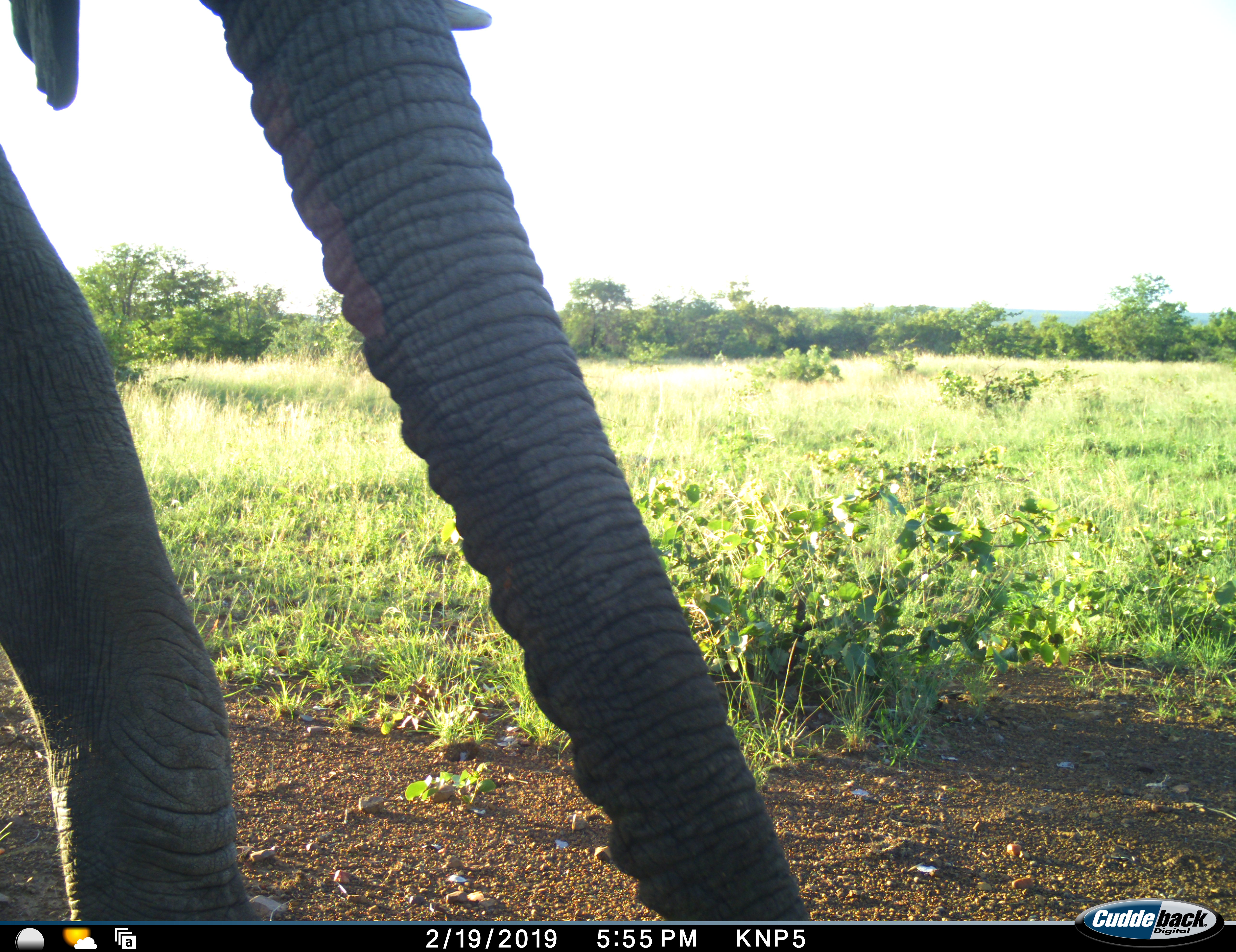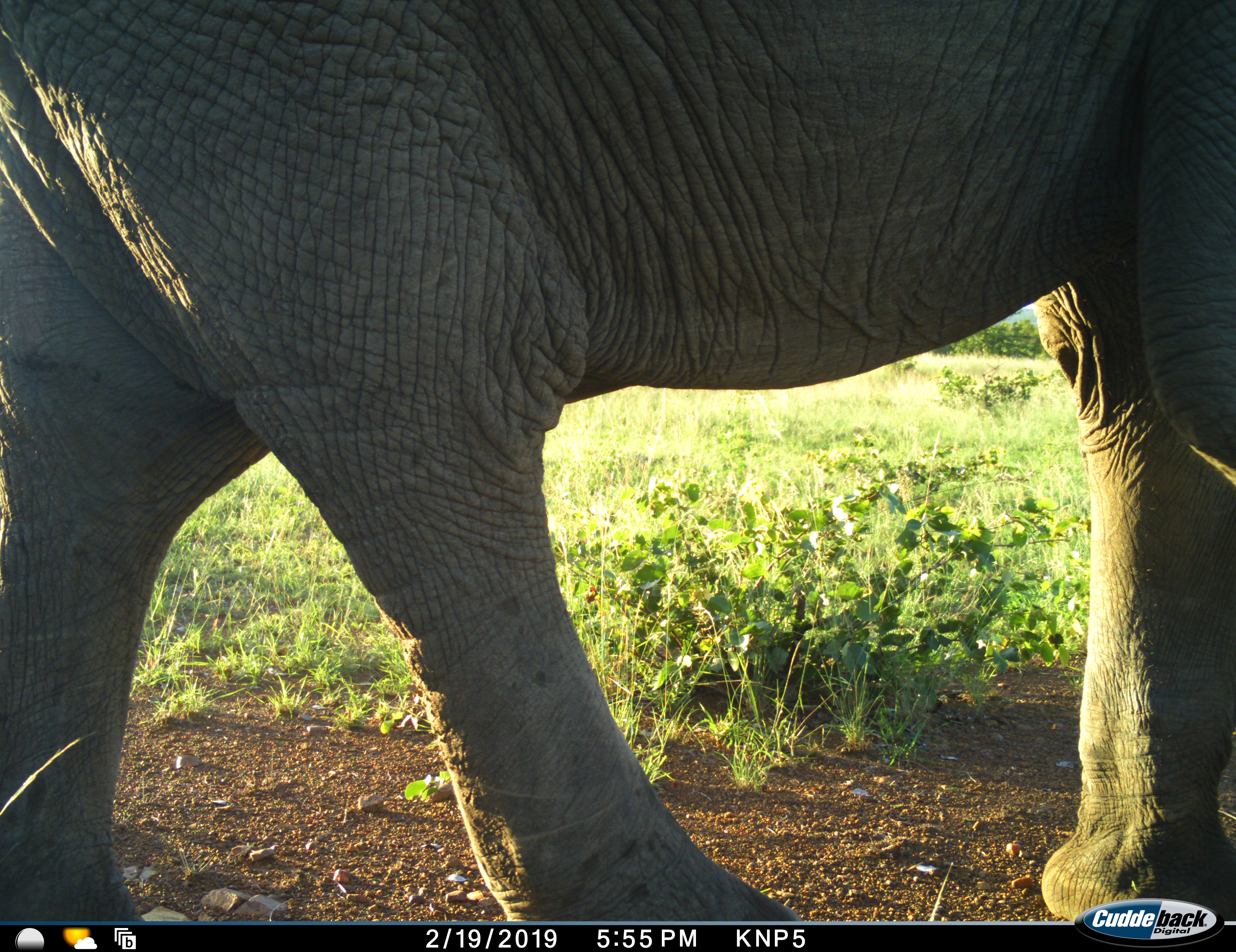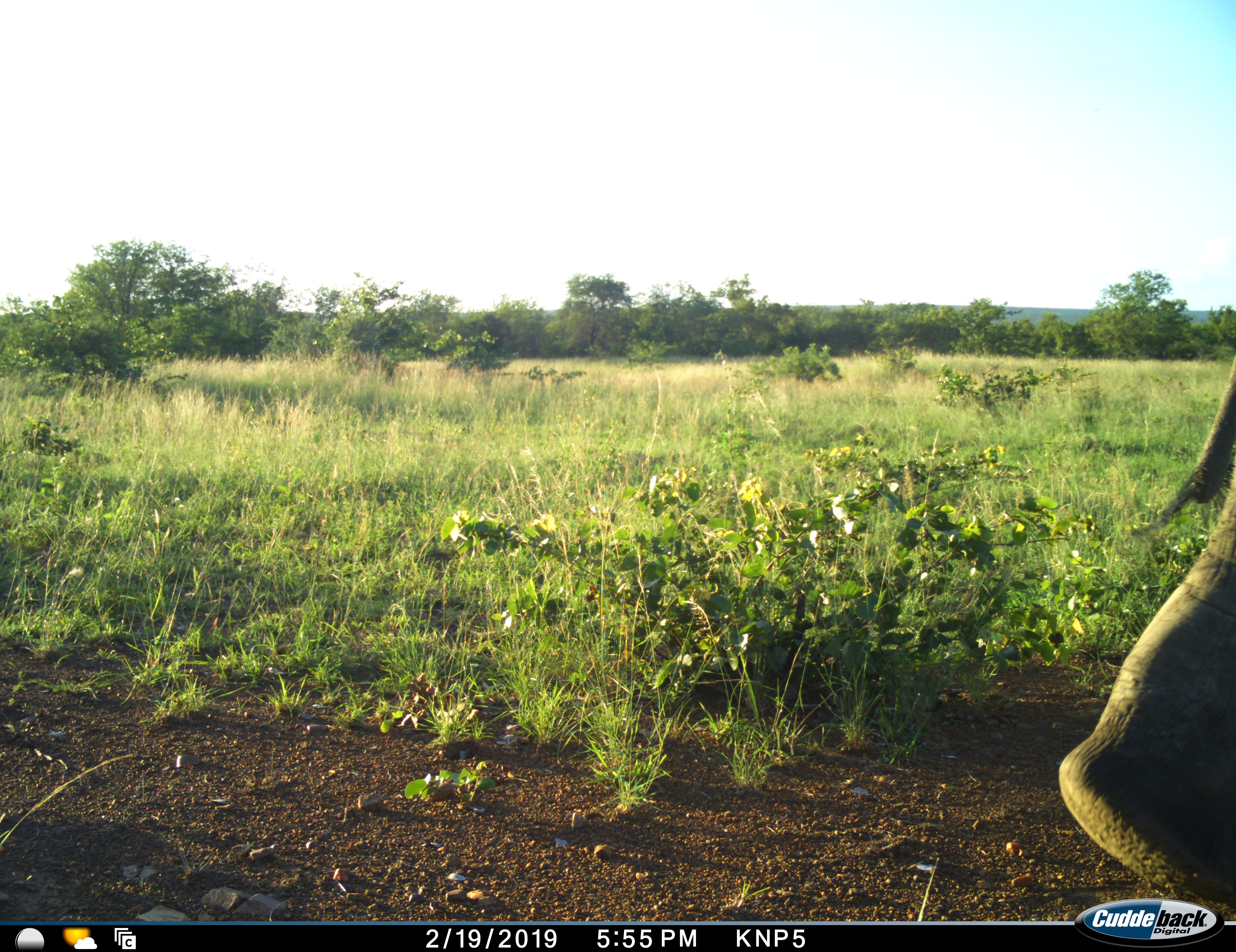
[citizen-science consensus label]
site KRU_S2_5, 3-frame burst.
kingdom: Animalia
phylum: Chordata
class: Mammalia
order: Proboscidea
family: Elephantidae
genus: Loxodonta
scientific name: Loxodonta africana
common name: african bush elephant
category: elephant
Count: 1.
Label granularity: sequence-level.